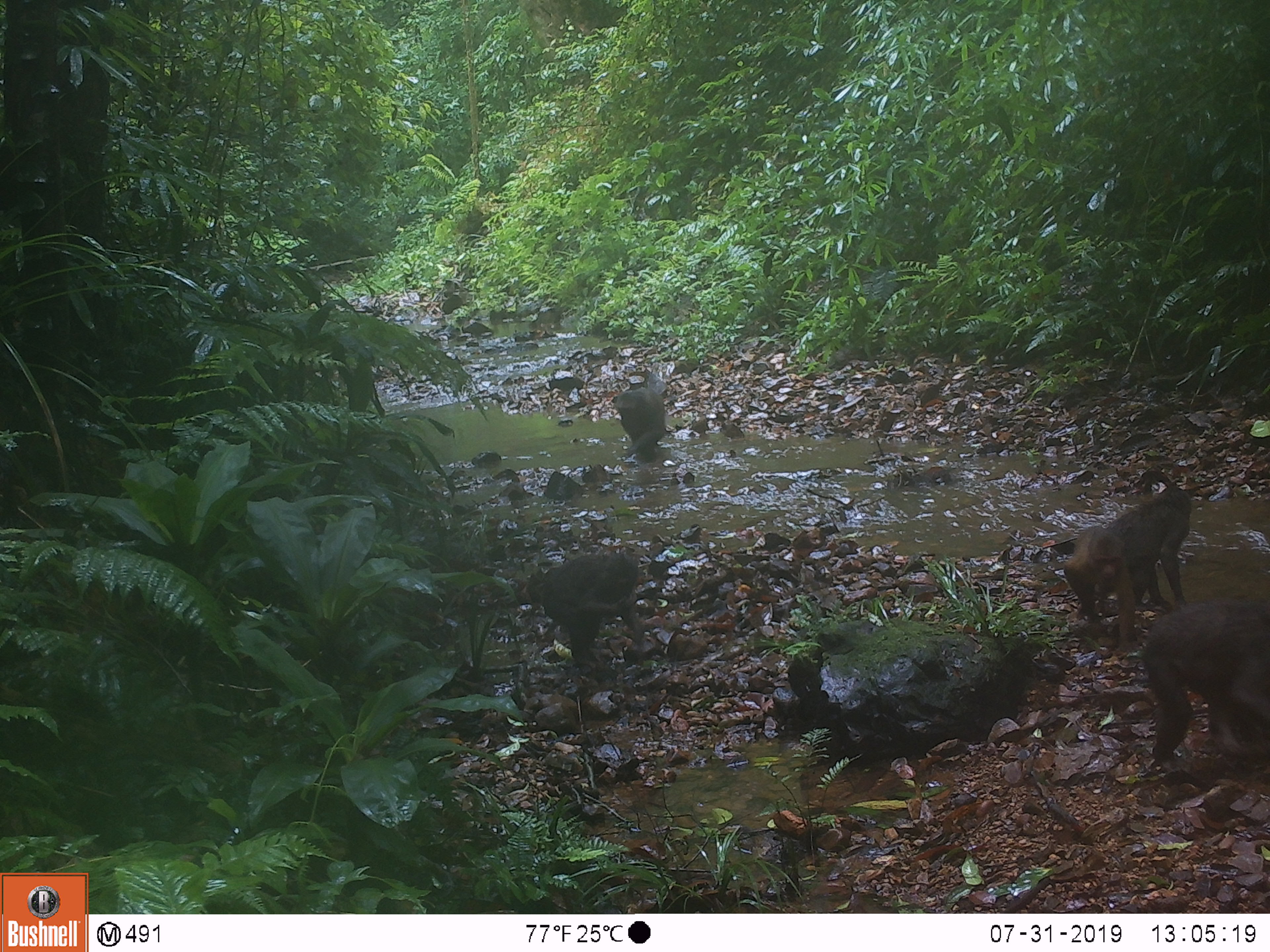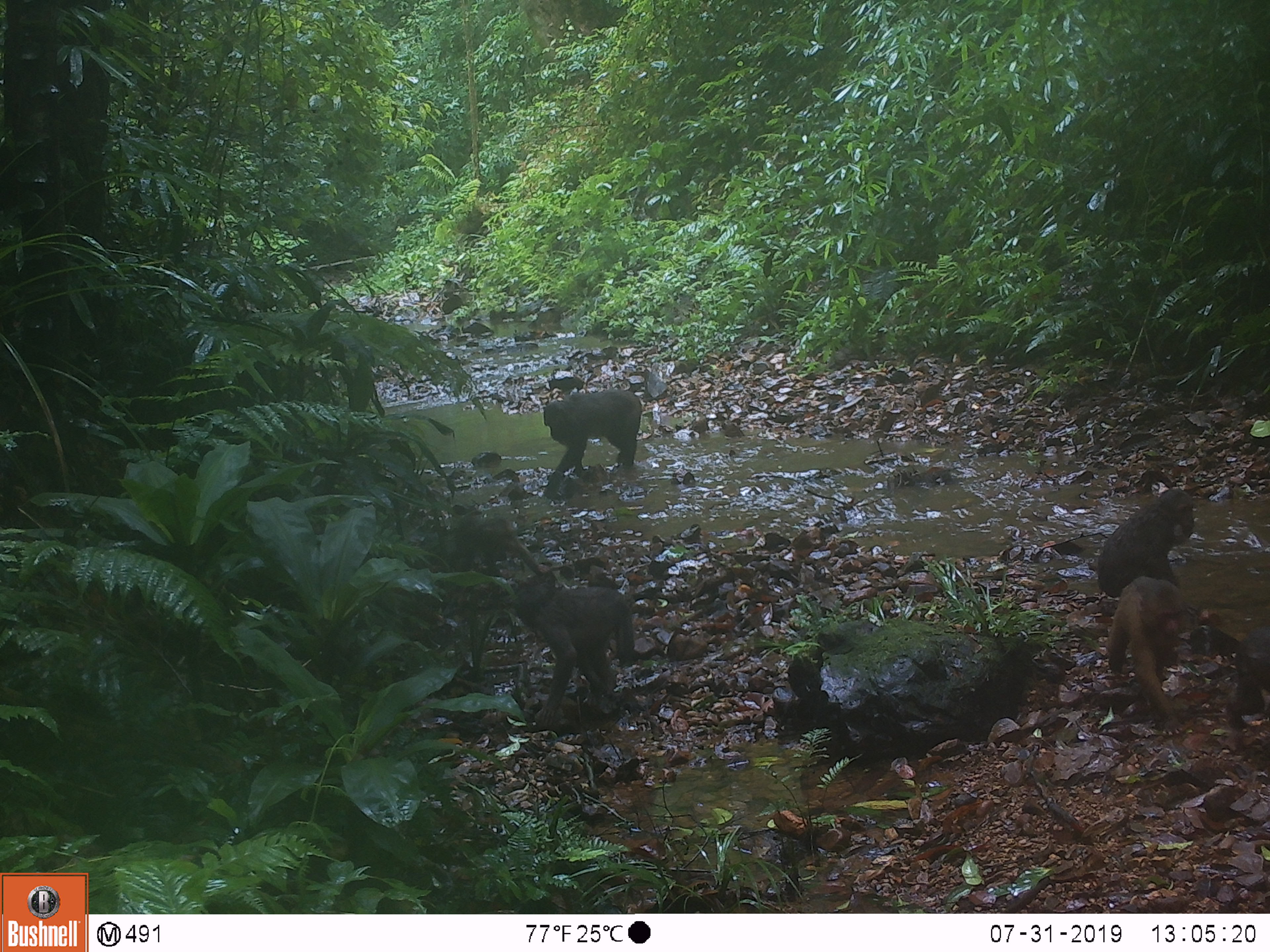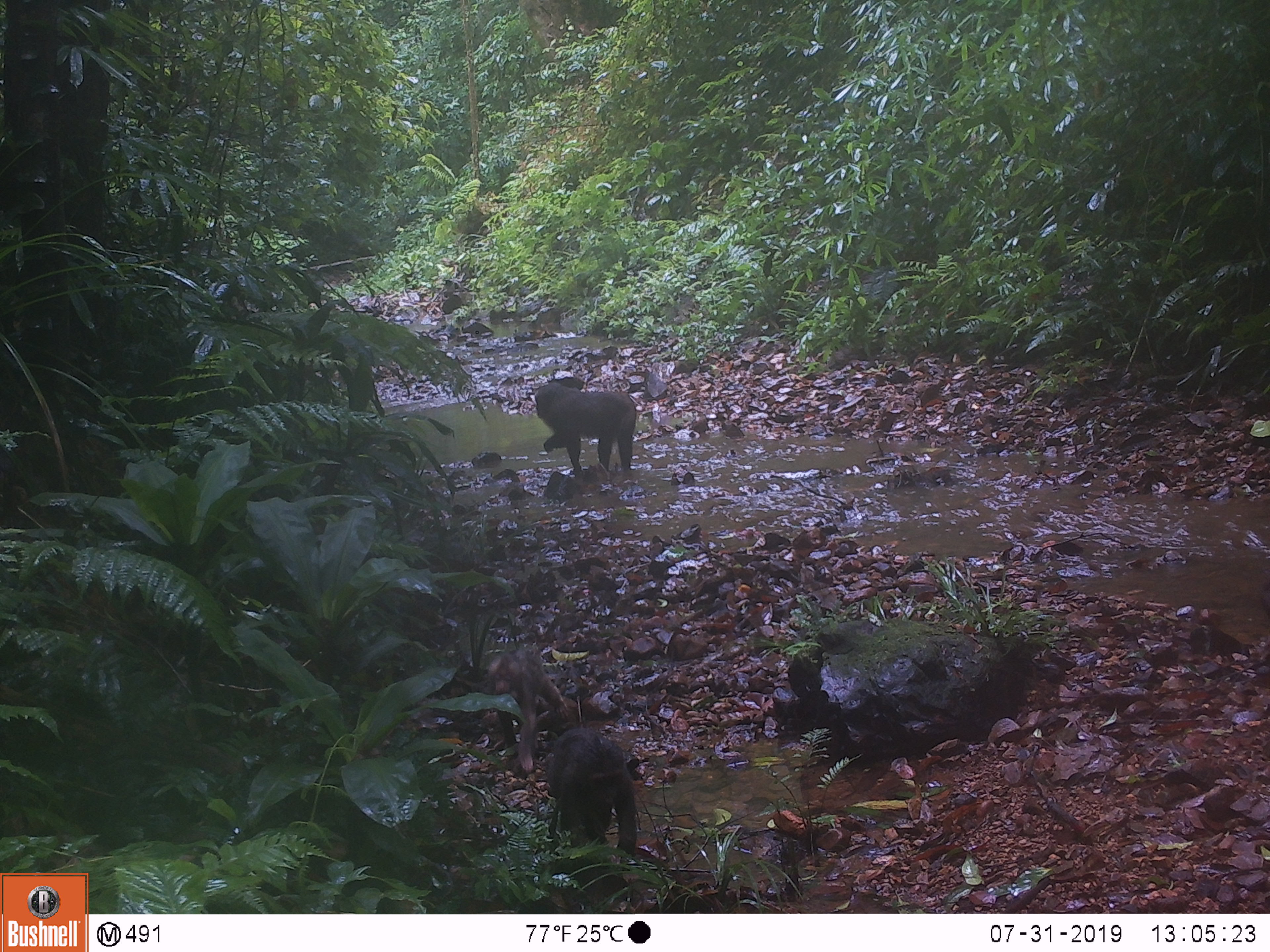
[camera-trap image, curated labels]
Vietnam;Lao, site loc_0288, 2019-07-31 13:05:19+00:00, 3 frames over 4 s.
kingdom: Animalia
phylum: Chordata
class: Mammalia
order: Primates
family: Cercopithecidae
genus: Macaca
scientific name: Macaca arctoides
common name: stump-tailed macaque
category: stump tailed macaque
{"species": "stump tailed macaque (stump-tailed macaque) (Macaca arctoides)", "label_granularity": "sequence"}